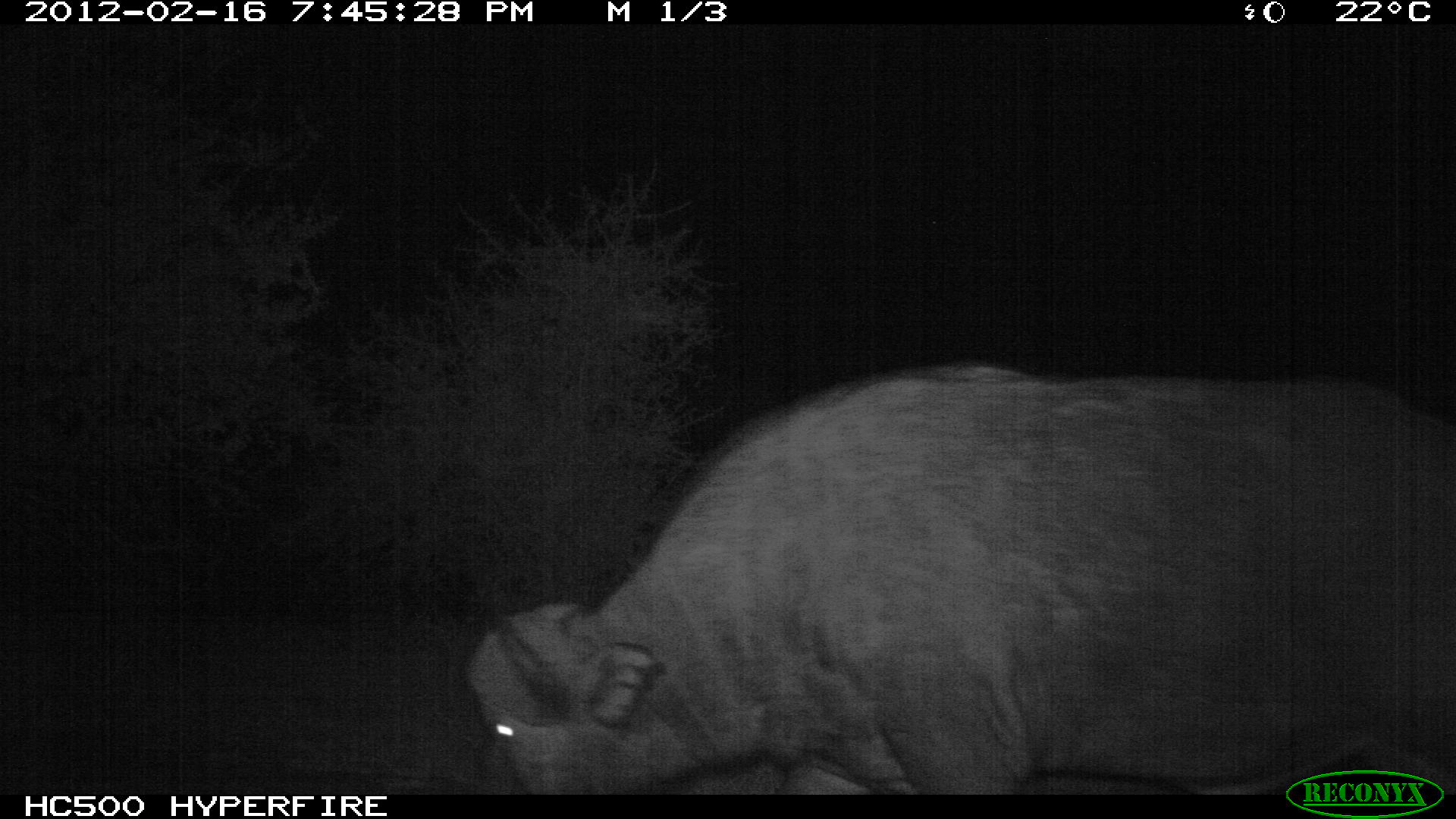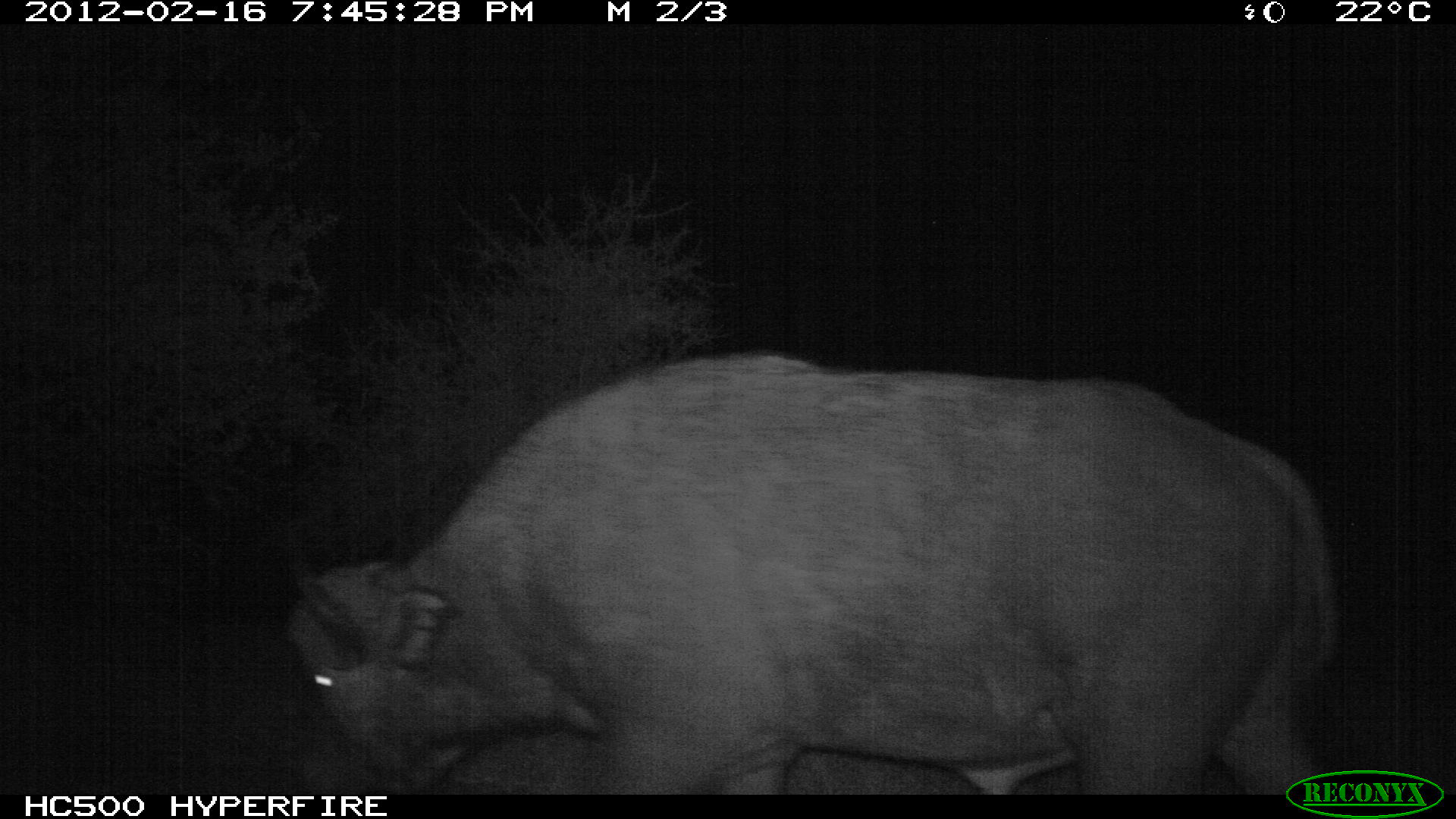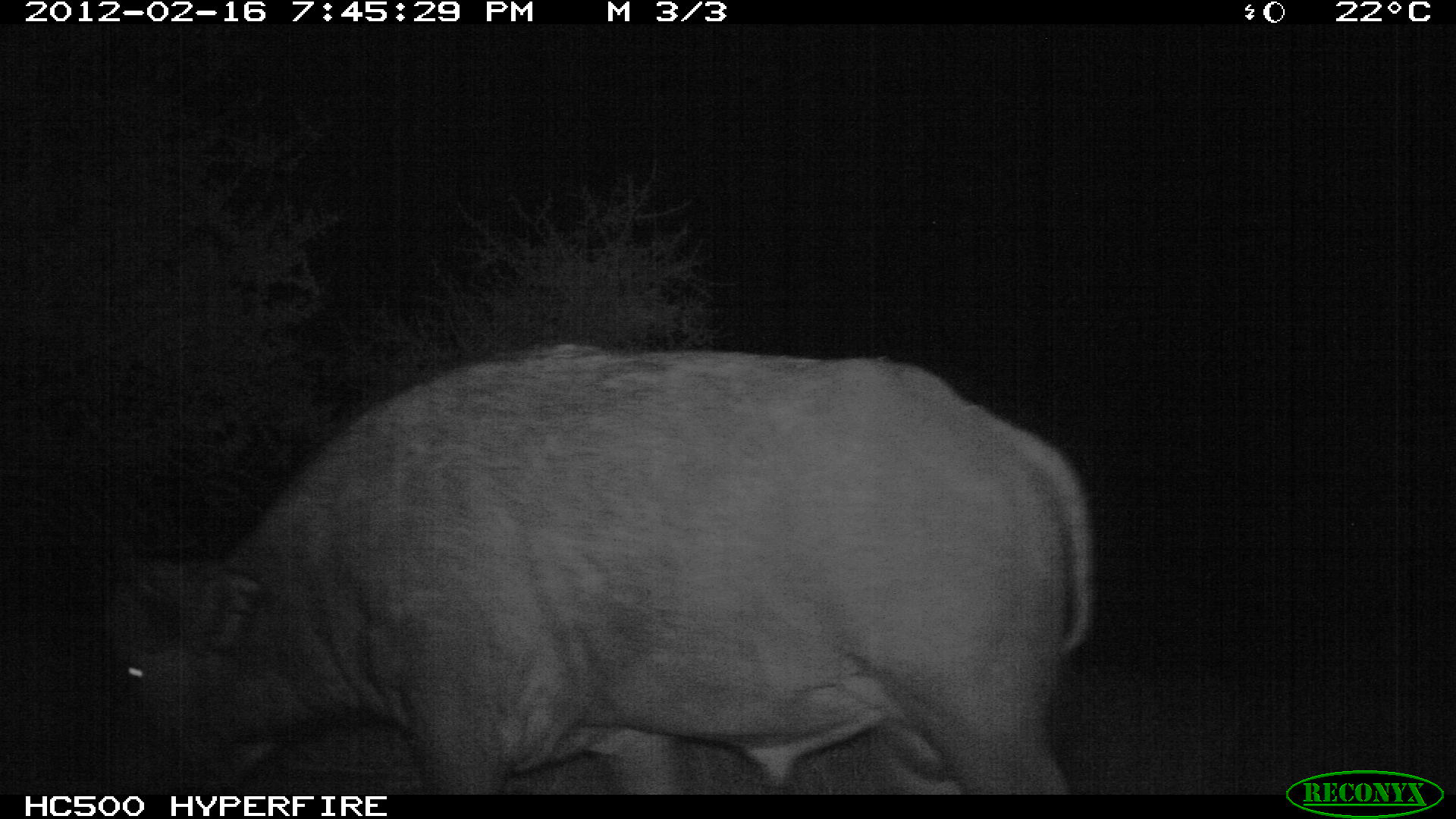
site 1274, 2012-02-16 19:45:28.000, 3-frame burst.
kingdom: Animalia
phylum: Chordata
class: Mammalia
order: Artiodactyla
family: Bovidae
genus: Syncerus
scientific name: Syncerus caffer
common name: african buffalo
Syncerus caffer (african buffalo), count 1.